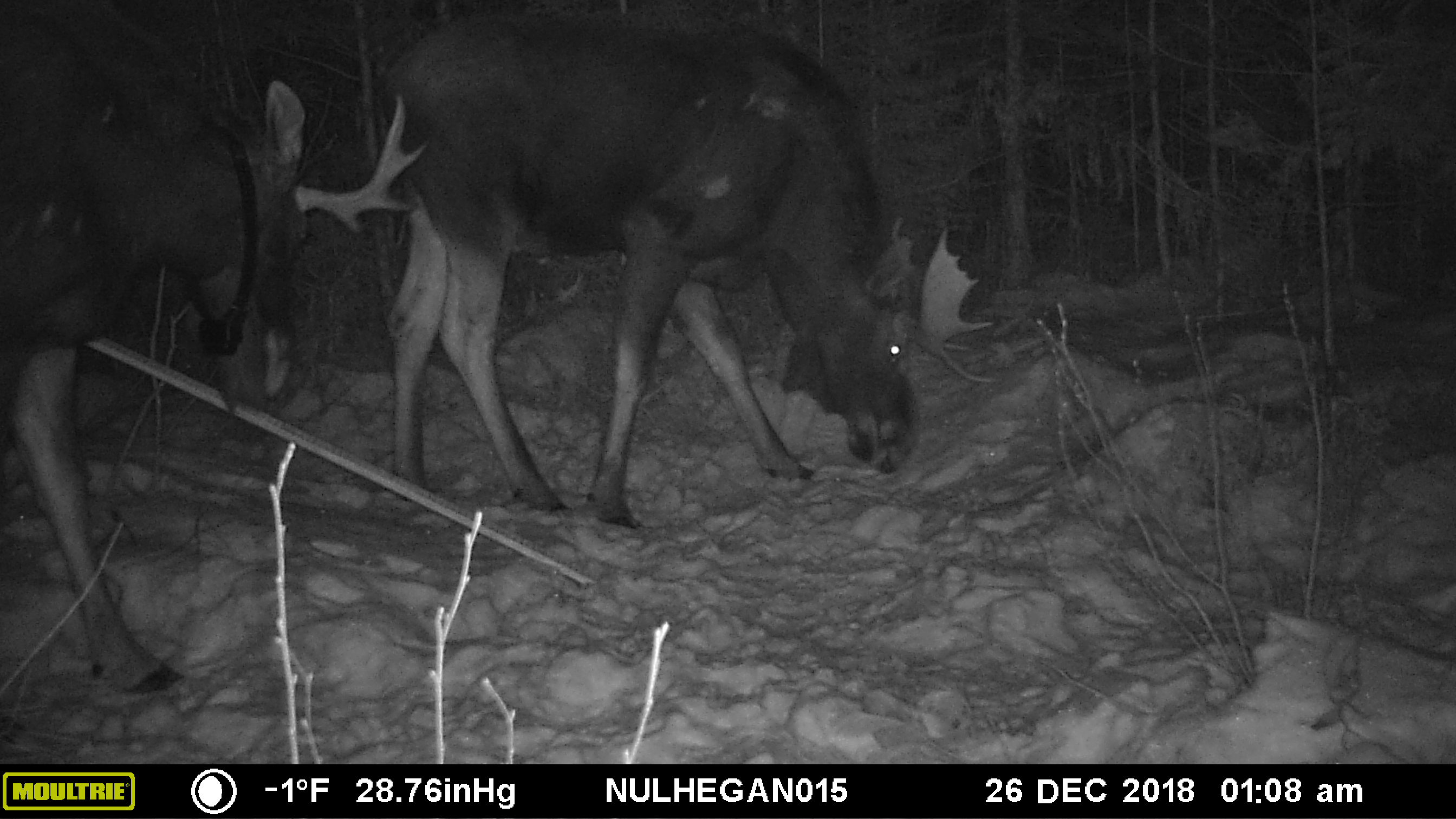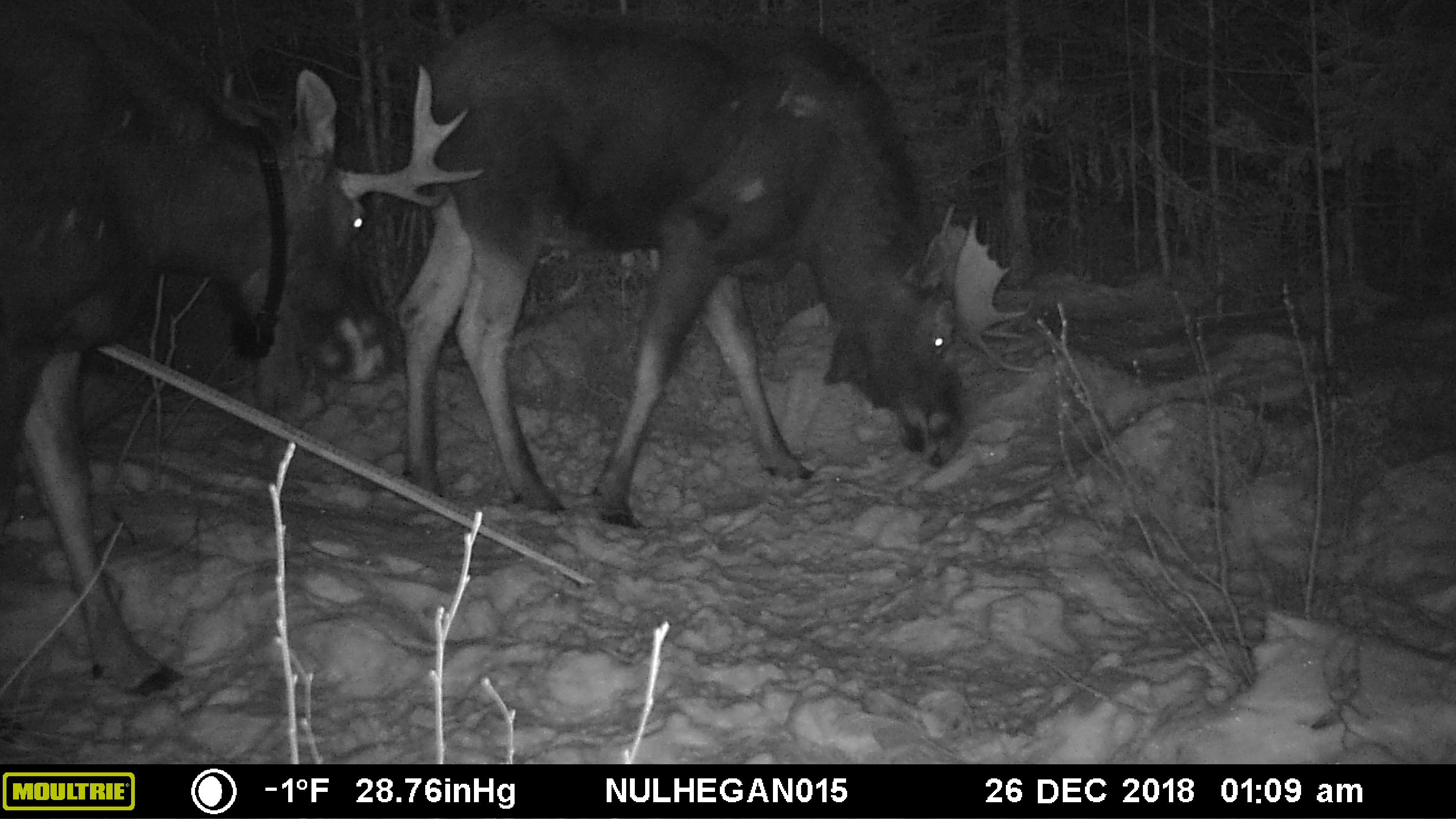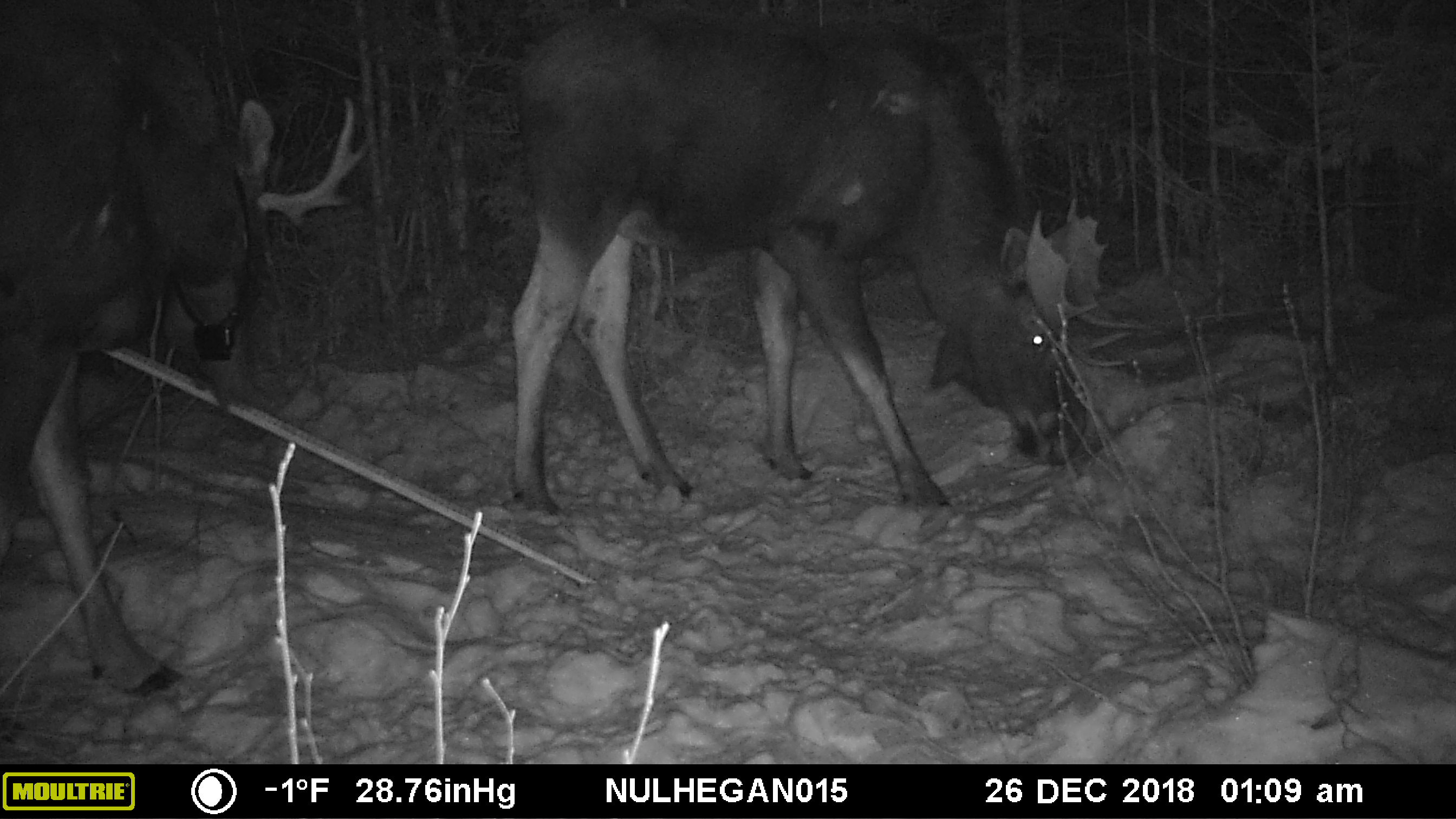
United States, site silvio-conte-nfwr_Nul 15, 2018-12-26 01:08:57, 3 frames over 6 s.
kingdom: Animalia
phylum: Chordata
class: Mammalia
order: Artiodactyla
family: Cervidae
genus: Alces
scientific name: Alces alces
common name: moose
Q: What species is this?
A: Moose (Alces alces).